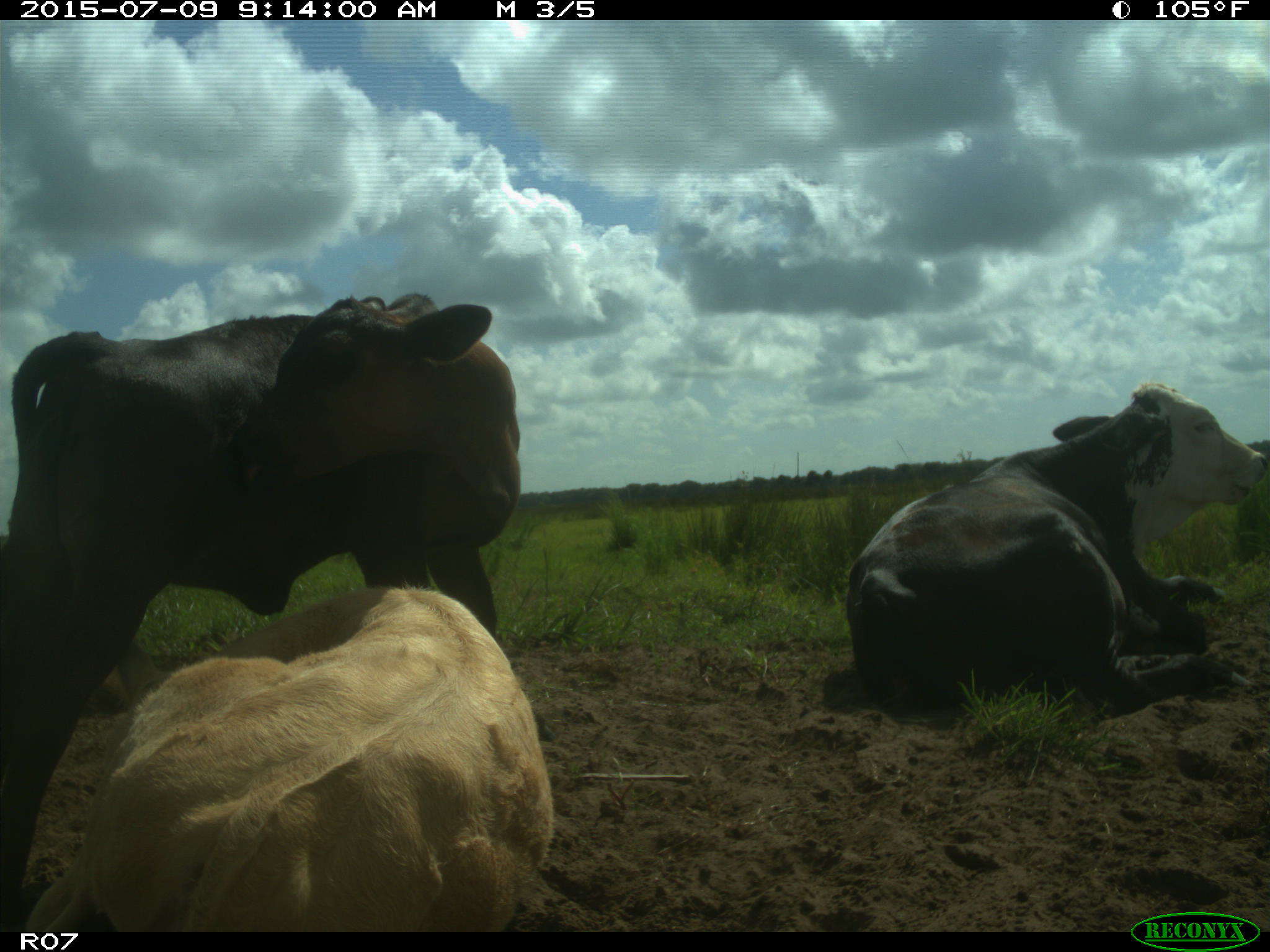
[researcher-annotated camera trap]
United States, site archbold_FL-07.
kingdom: Animalia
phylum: Chordata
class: Mammalia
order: Artiodactyla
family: Bovidae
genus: Bos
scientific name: Bos taurus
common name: domestic cow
Bos taurus (domestic cow).